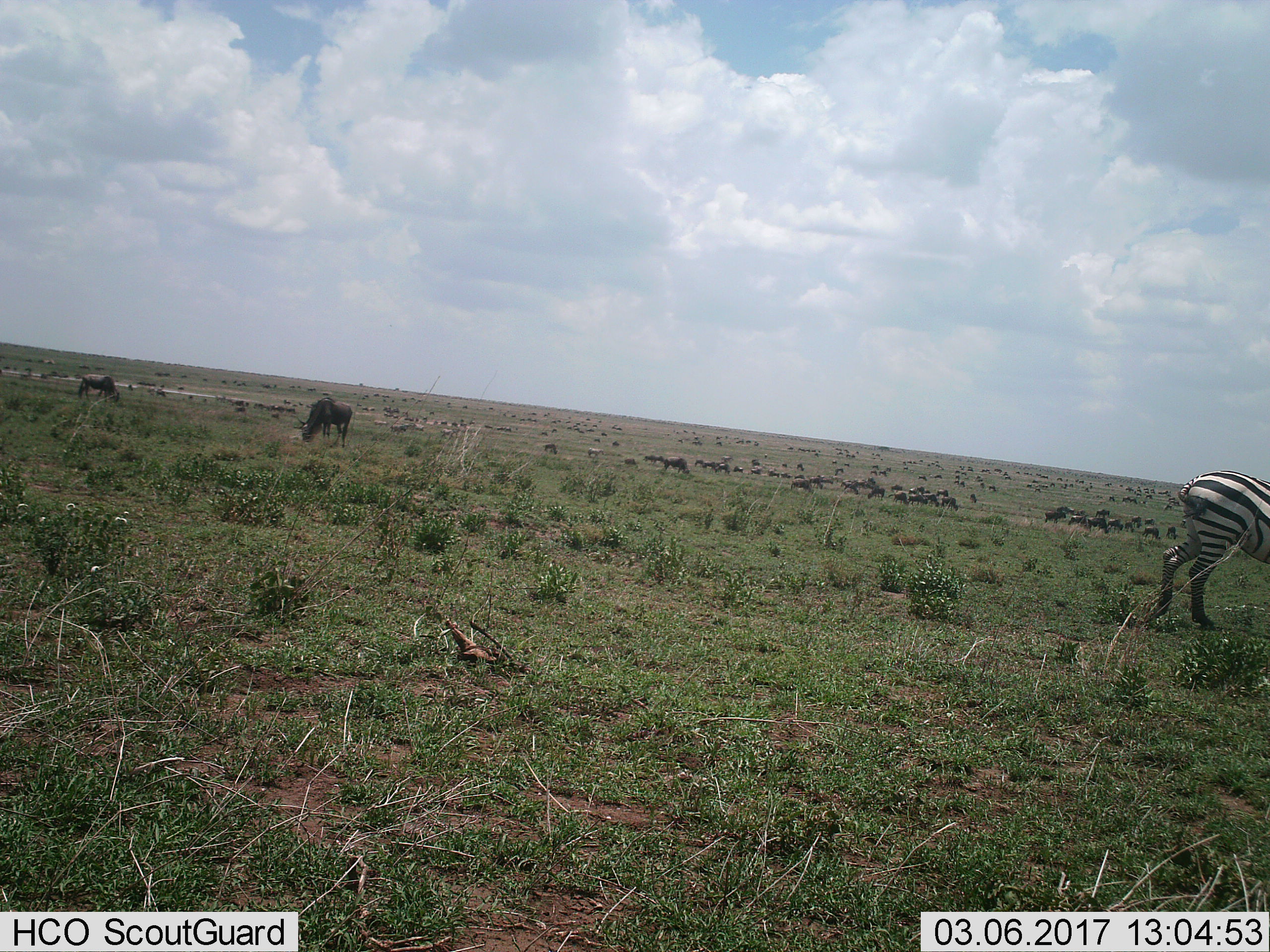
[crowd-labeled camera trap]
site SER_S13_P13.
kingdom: Animalia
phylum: Chordata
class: Mammalia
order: Artiodactyla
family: Bovidae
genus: Connochaetes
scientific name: Connochaetes taurinus taurinus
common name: blue wildebeest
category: wildebeestblue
Wildebeestblue (blue wildebeest) (Connochaetes taurinus taurinus), count 51+. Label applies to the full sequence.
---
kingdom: Animalia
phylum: Chordata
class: Mammalia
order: Perissodactyla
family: Equidae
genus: Equus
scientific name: Equus quagga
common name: plains zebra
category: zebraplains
Zebraplains (plains zebra) (Equus quagga), count 1. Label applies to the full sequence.